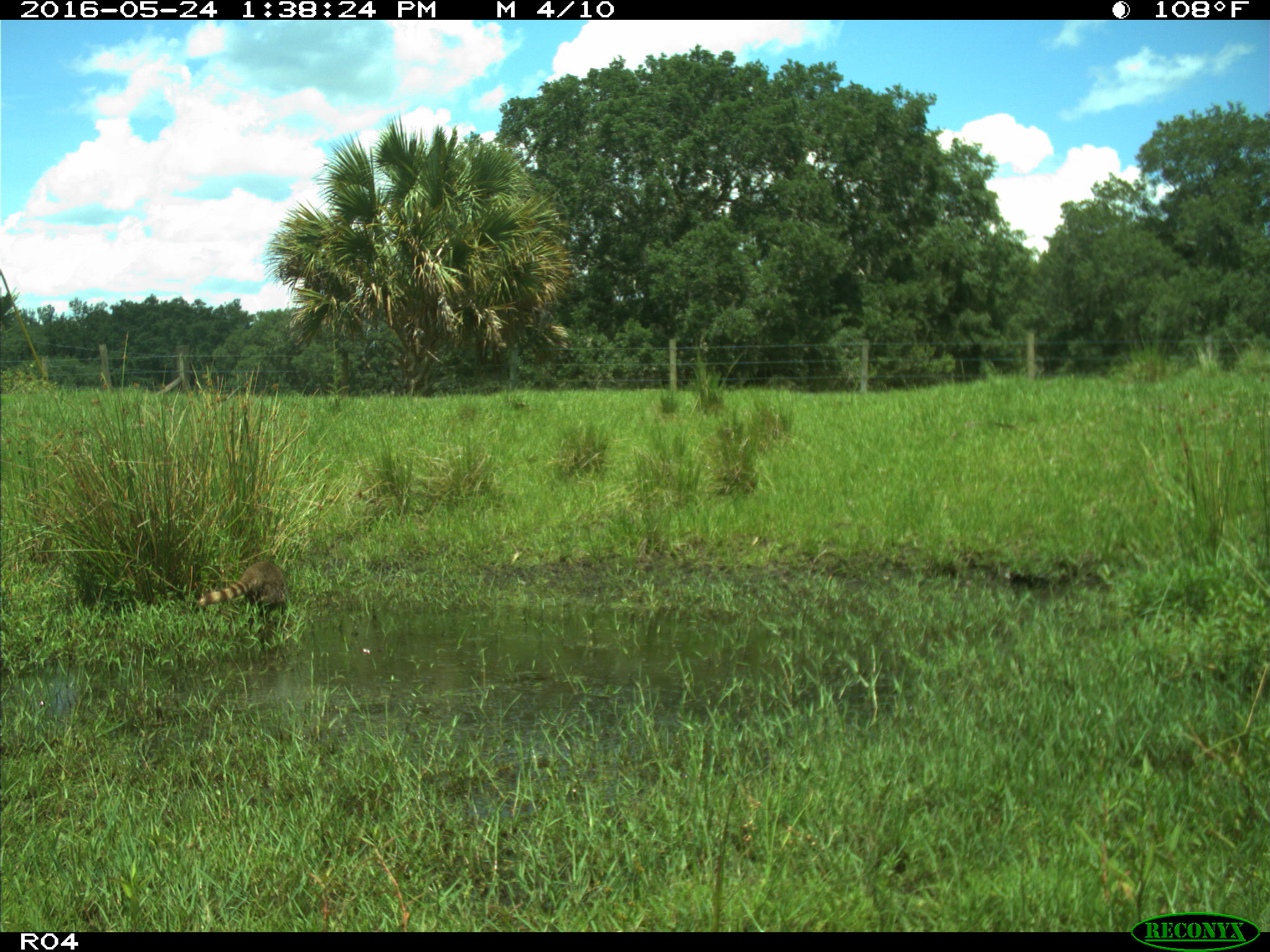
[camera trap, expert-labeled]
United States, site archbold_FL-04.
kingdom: Animalia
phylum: Chordata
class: Mammalia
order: Carnivora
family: Procyonidae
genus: Procyon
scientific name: Procyon lotor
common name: common raccoon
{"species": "Procyon lotor (common raccoon)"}